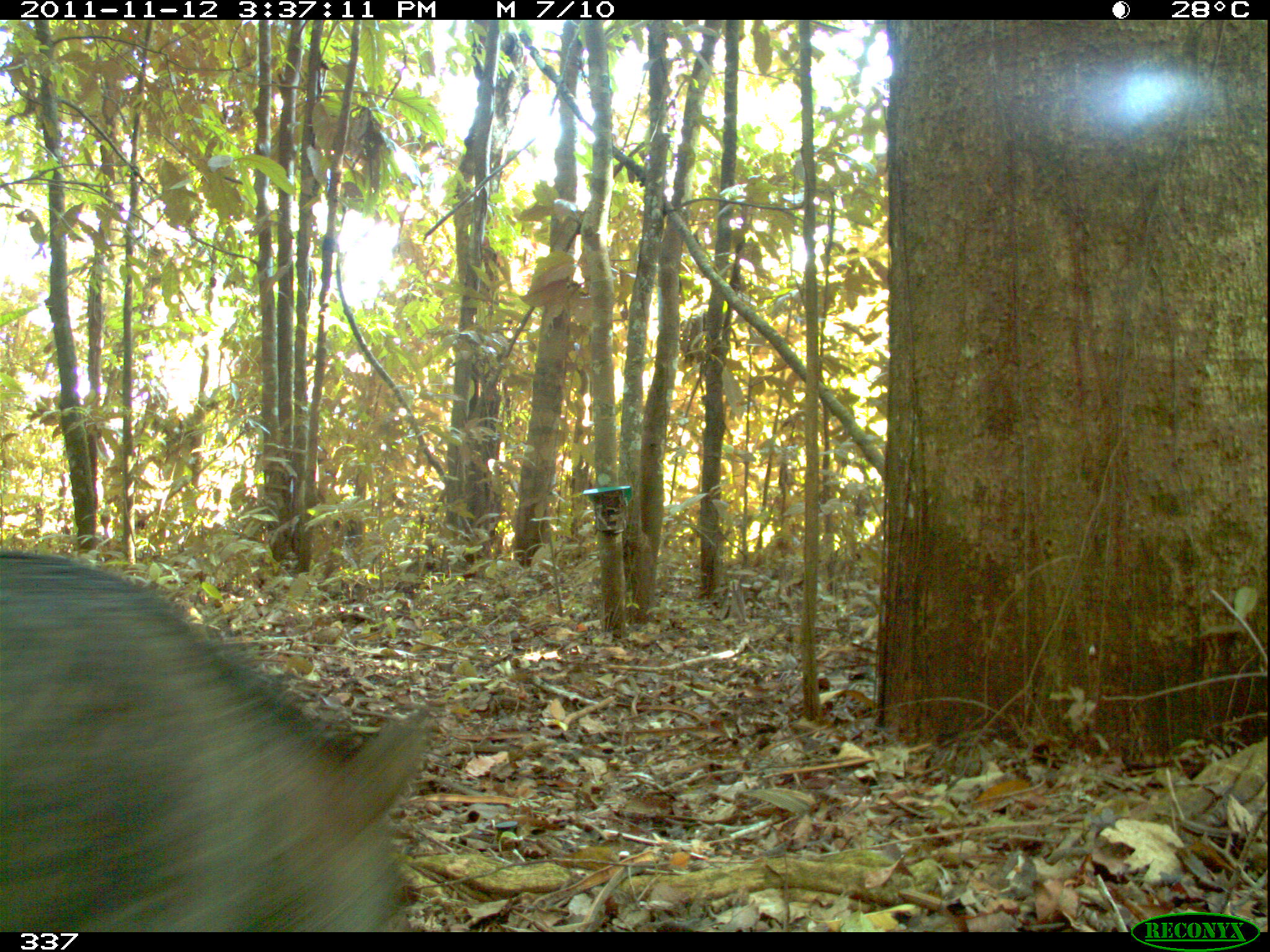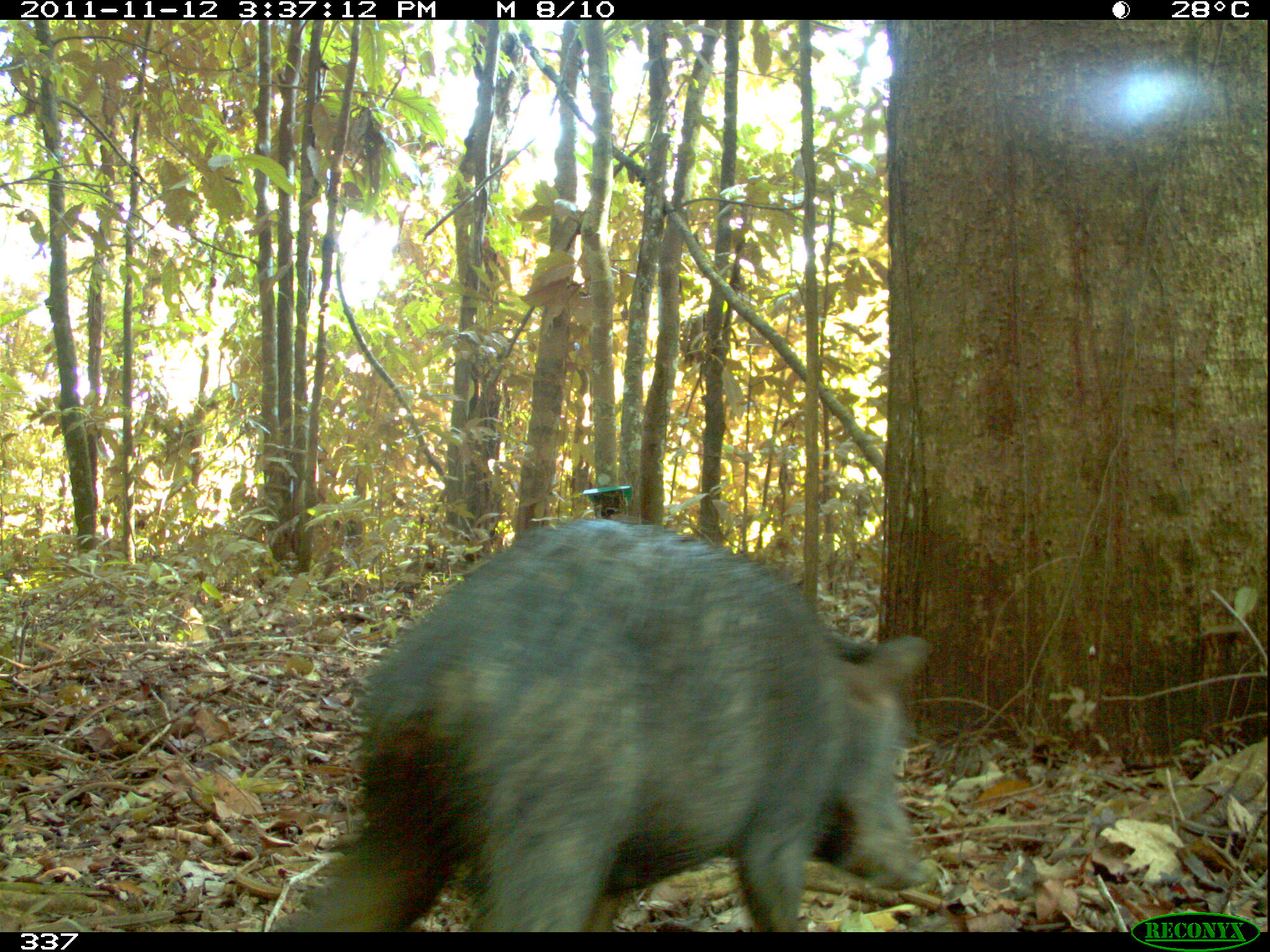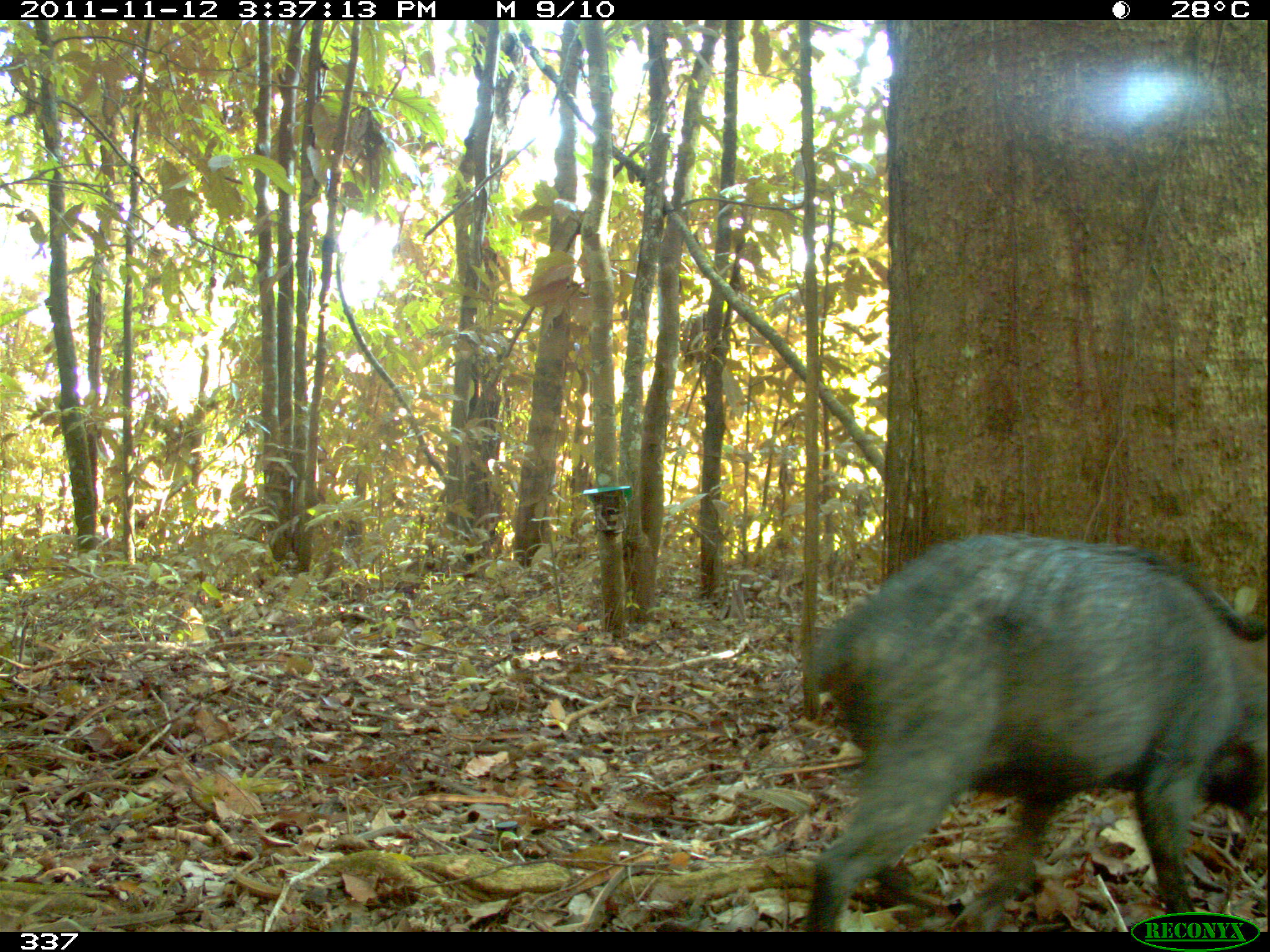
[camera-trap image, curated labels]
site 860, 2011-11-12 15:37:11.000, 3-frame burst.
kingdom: Animalia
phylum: Chordata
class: Mammalia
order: Artiodactyla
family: Tayassuidae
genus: Tayassu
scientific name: Tayassu pecari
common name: white-lipped peccary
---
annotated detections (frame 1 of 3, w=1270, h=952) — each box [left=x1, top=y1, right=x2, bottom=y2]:
tayassu pecari: [left=0, top=553, right=435, bottom=932]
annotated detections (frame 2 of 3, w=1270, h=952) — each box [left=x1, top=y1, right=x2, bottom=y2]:
tayassu pecari: [left=265, top=518, right=933, bottom=932]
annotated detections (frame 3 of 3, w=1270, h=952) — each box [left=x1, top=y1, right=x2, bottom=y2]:
tayassu pecari: [left=797, top=535, right=1267, bottom=932]